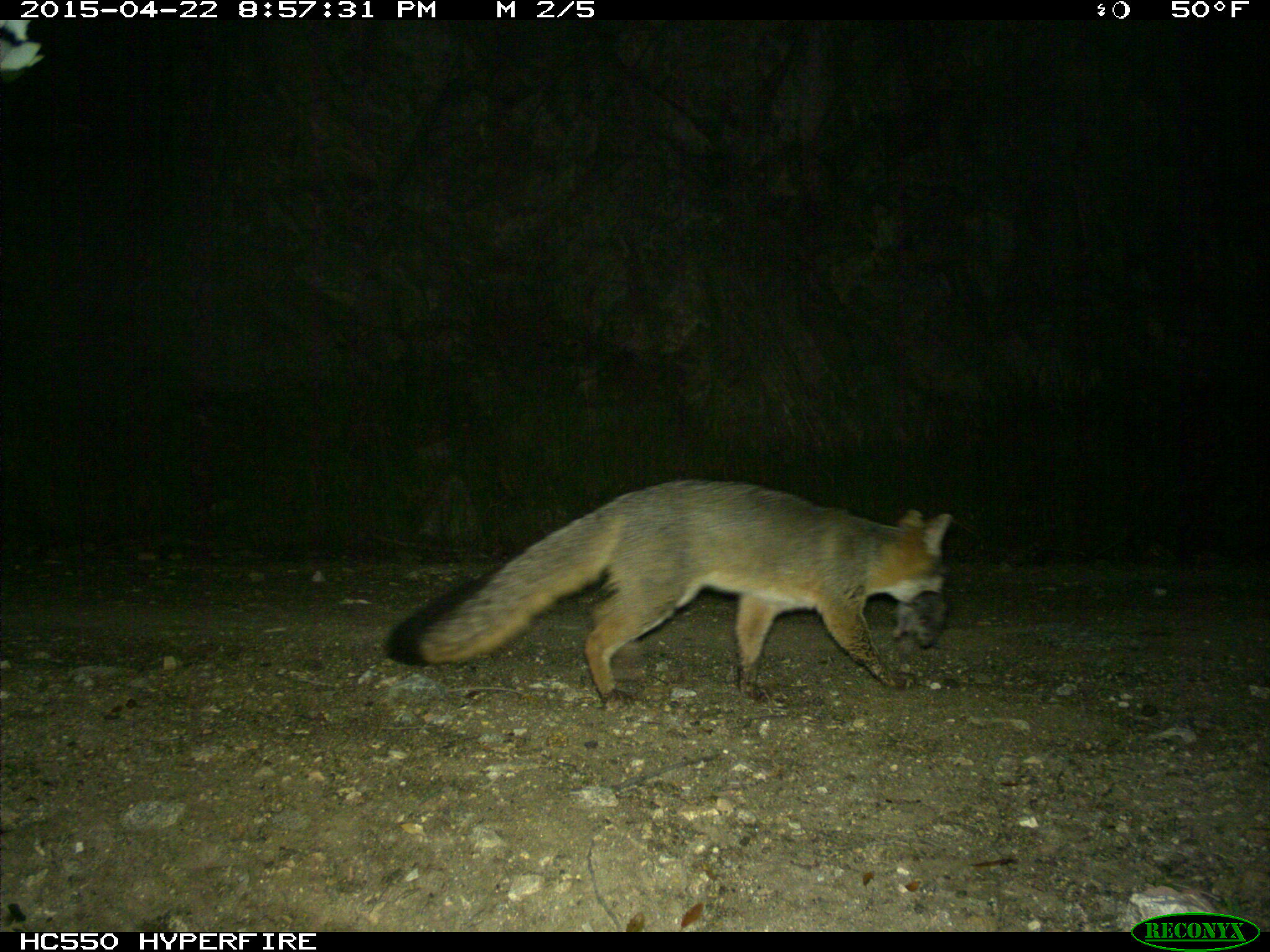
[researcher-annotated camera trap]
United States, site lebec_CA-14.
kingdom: Animalia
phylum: Chordata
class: Mammalia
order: Carnivora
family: Canidae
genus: Urocyon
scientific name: Urocyon cinereoargenteus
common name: gray fox